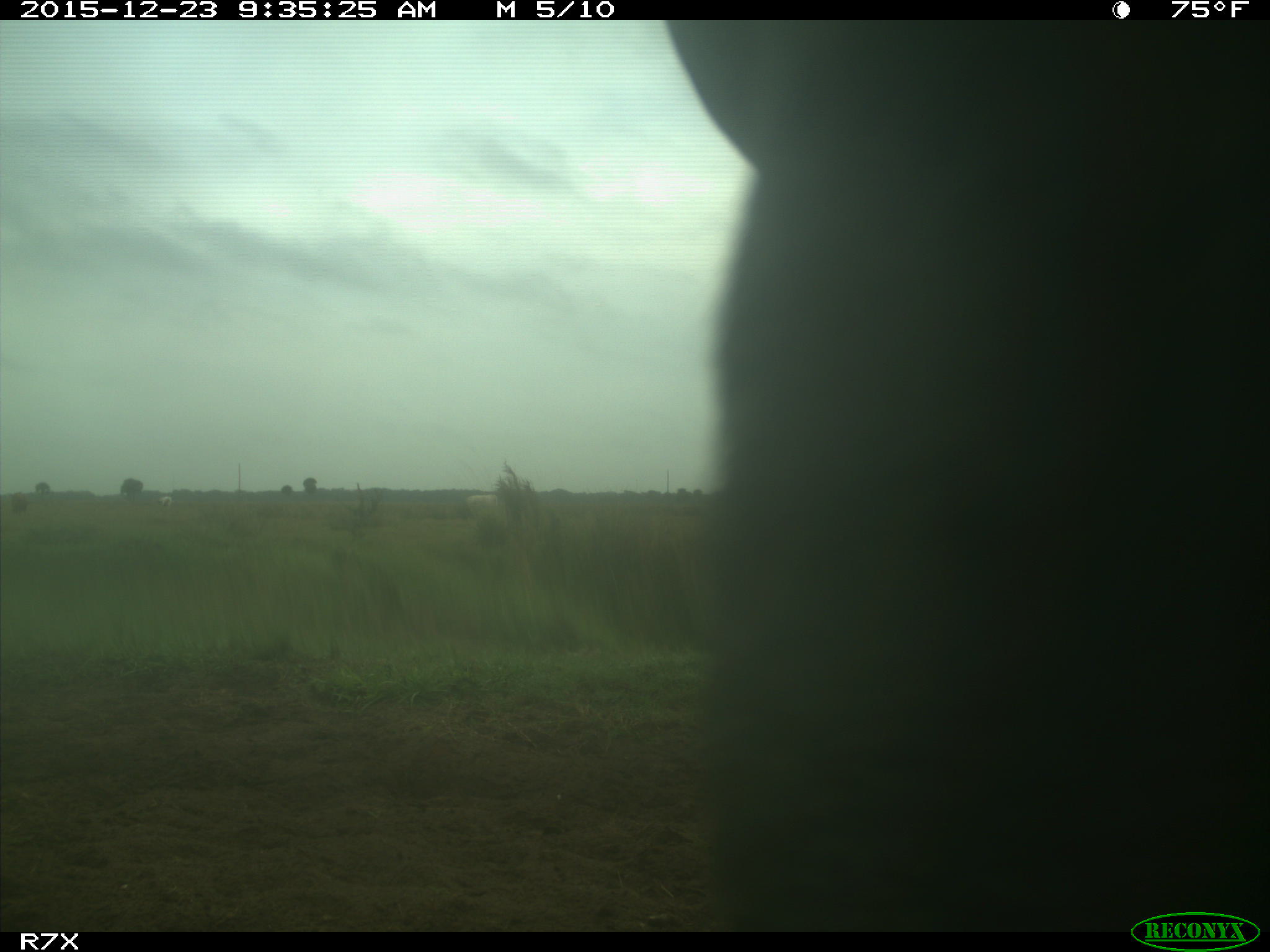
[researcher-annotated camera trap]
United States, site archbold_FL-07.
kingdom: Animalia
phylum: Chordata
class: Mammalia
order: Artiodactyla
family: Bovidae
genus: Bos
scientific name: Bos taurus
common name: domestic cow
Bos taurus (domestic cow).